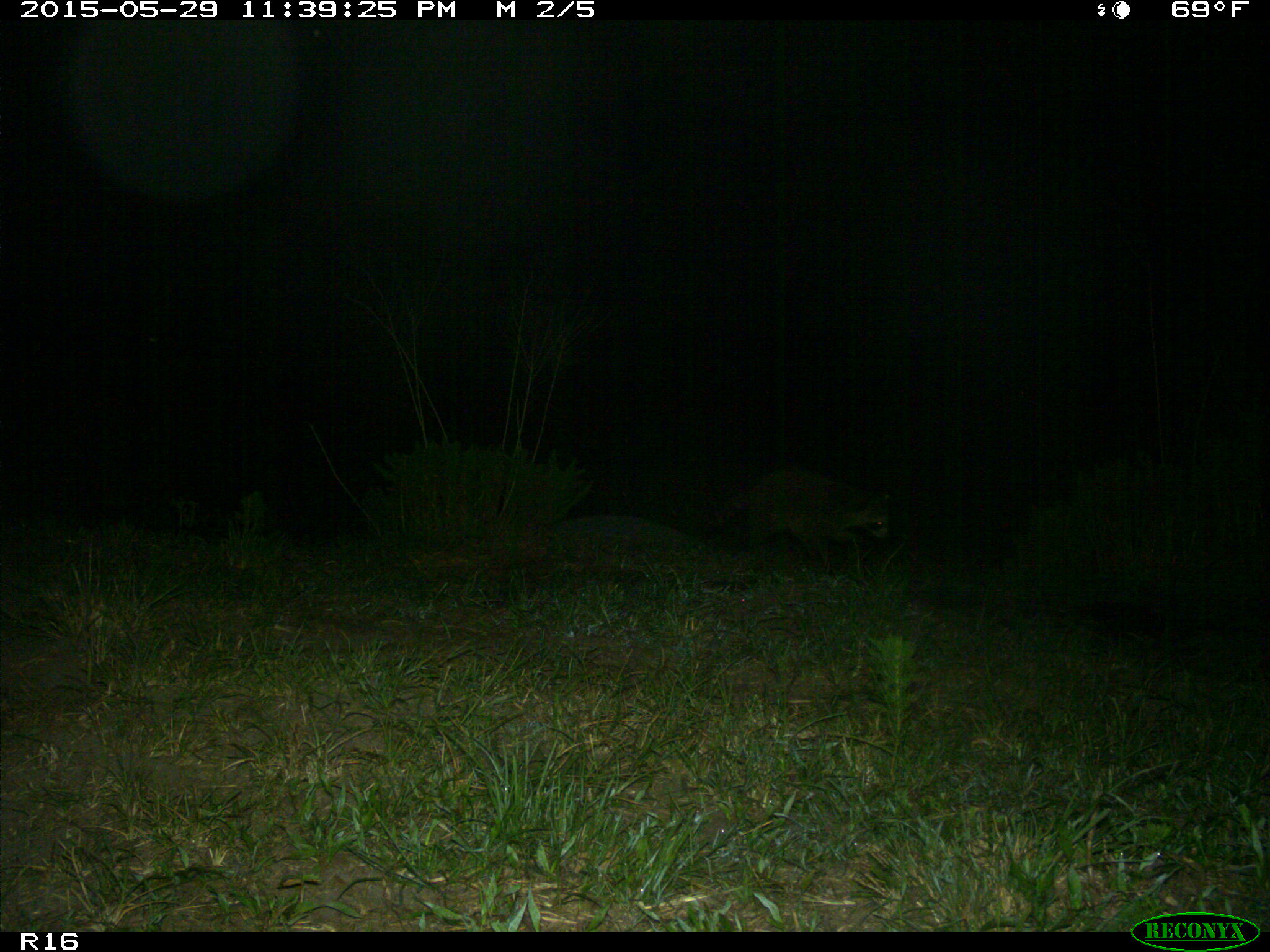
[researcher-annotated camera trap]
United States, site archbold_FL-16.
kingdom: Animalia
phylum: Chordata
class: Mammalia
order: Carnivora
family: Procyonidae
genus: Procyon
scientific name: Procyon lotor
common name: common raccoon